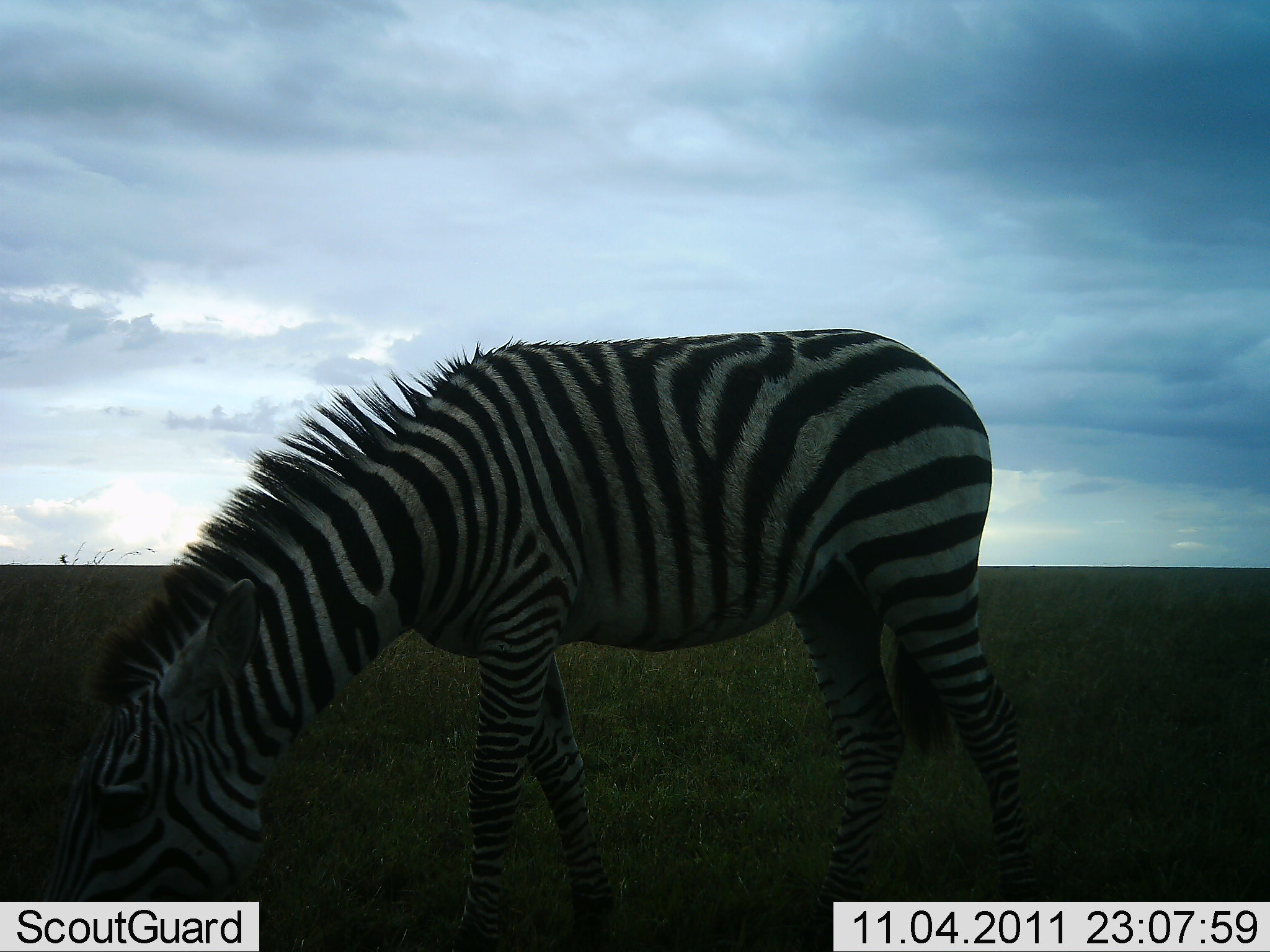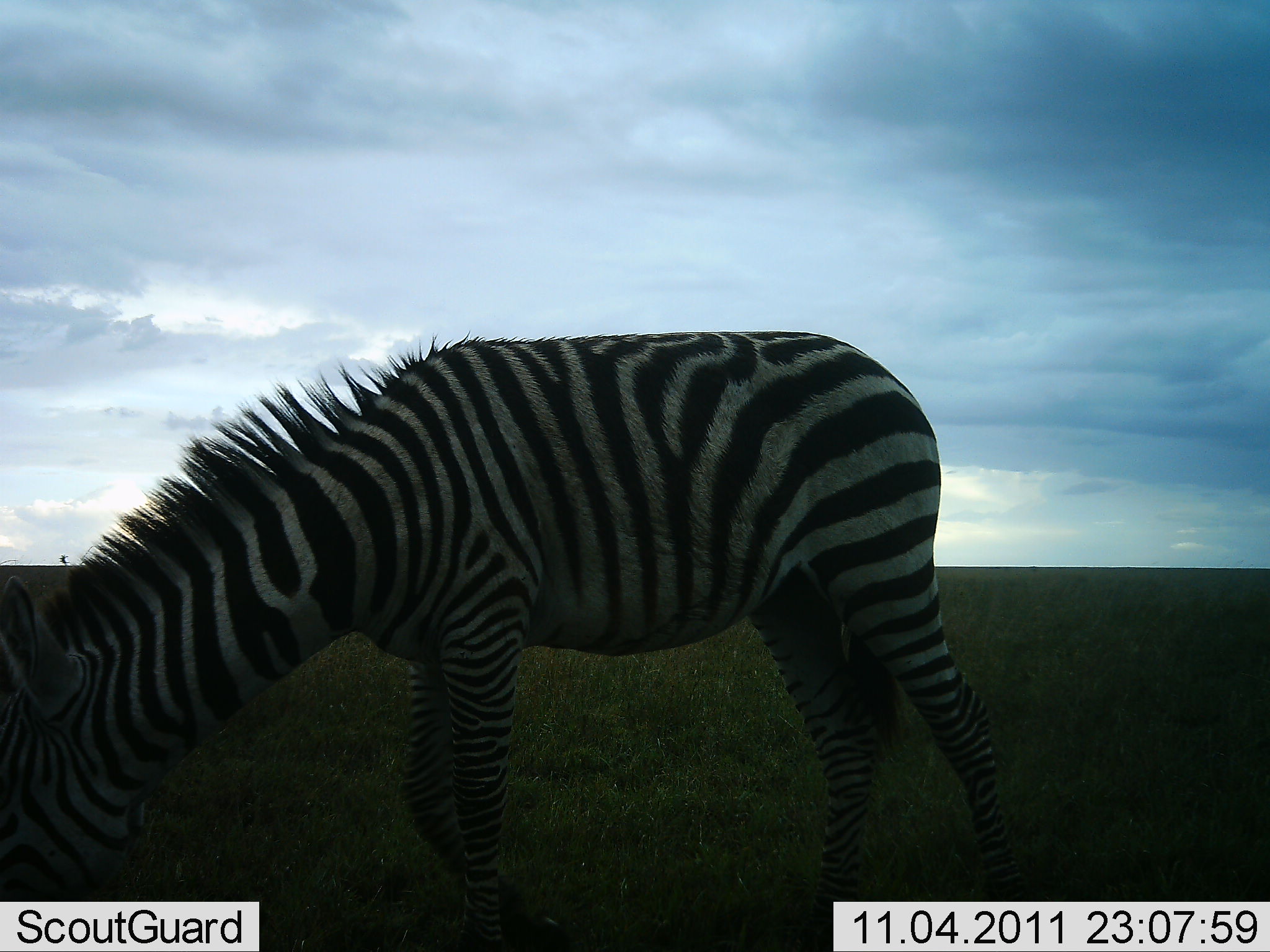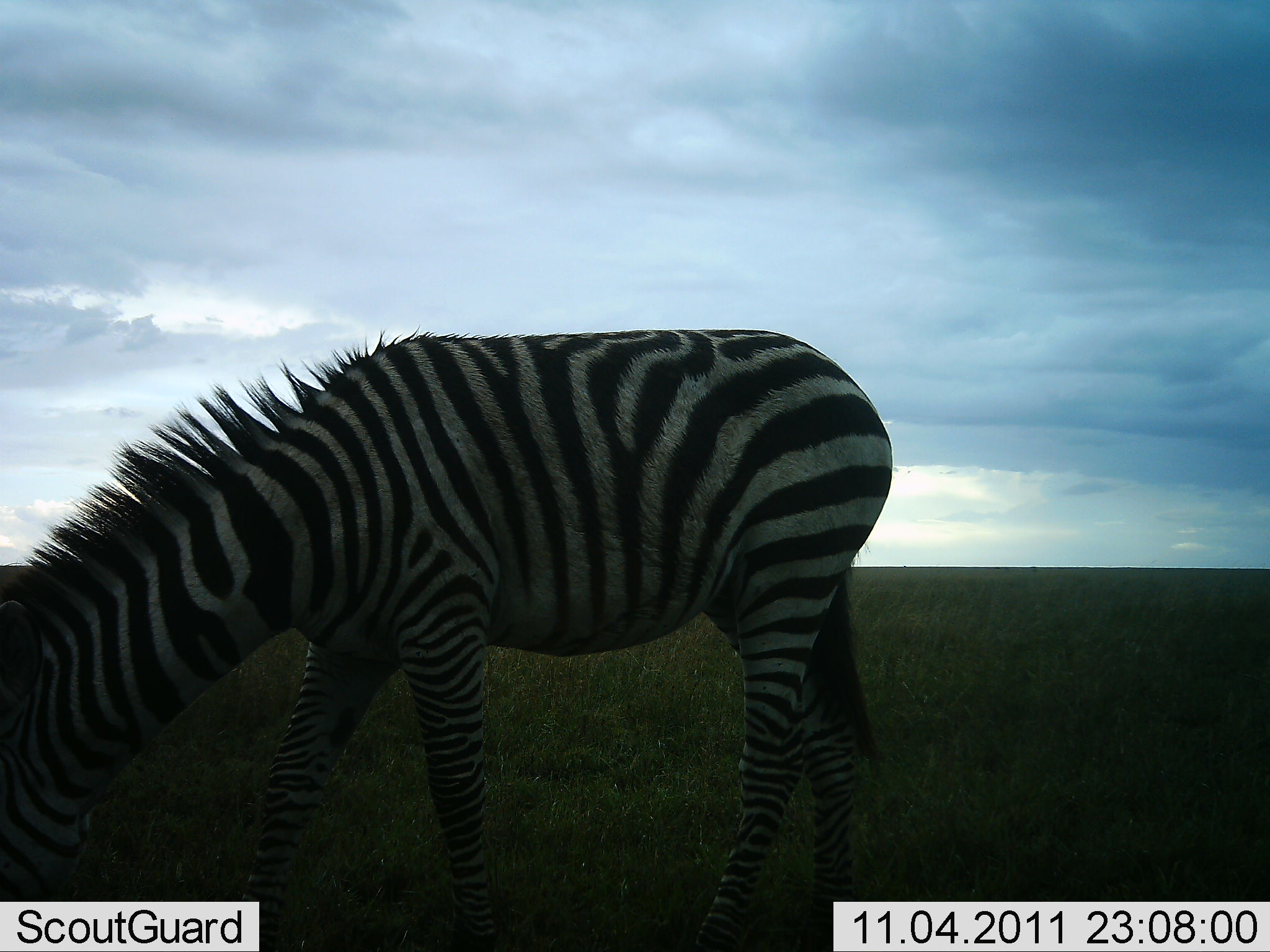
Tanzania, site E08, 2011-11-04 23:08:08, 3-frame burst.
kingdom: Animalia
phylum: Chordata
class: Mammalia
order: Perissodactyla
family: Equidae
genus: Equus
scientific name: Equus quagga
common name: plains zebra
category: zebra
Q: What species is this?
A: Zebra (plains zebra) (Equus quagga).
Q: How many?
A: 1.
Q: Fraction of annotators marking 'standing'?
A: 13%.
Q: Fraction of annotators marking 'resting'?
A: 0%.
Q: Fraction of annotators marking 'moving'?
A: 27%.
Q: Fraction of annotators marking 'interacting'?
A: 0%.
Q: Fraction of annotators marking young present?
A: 0%.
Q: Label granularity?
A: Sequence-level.